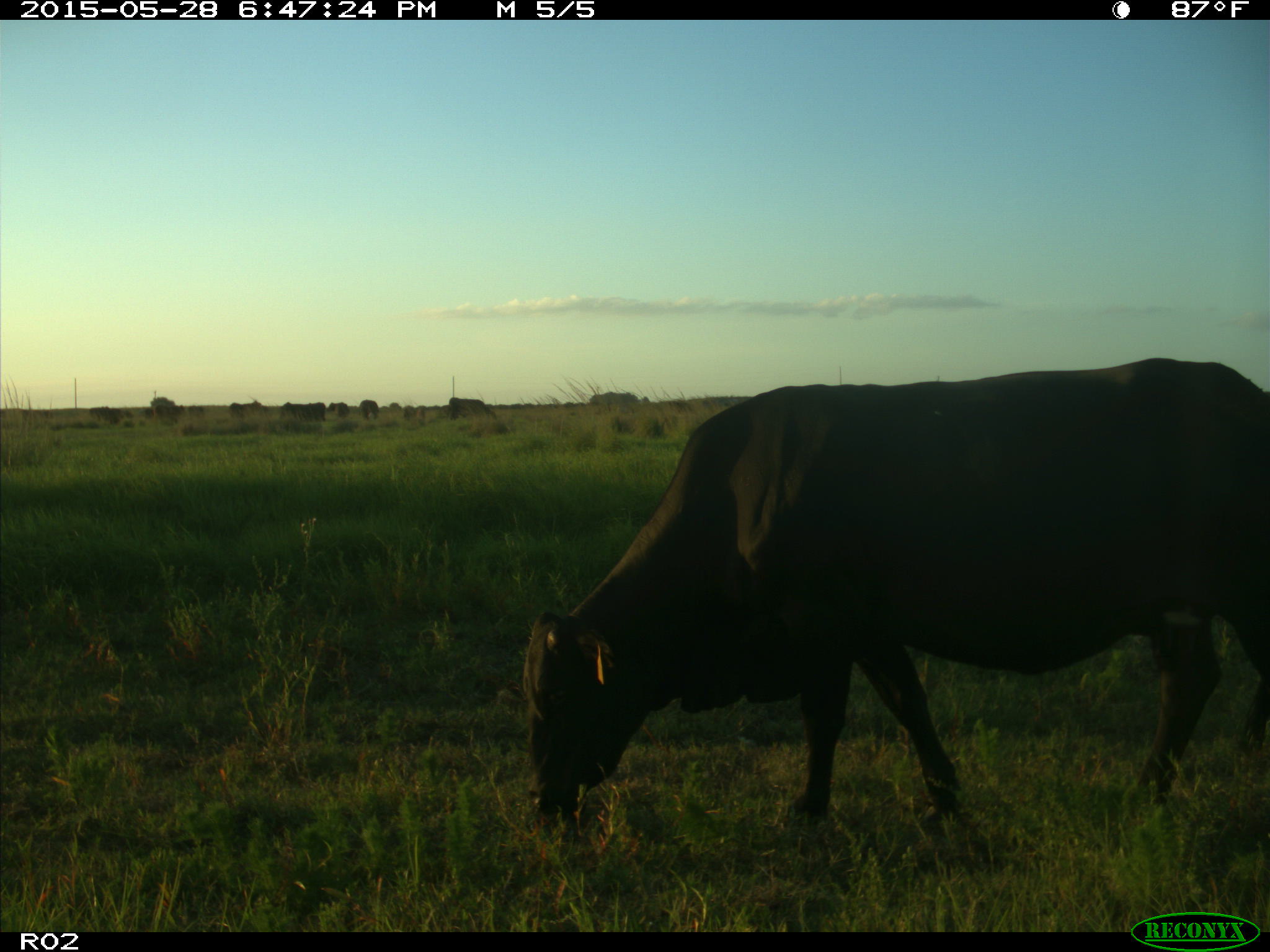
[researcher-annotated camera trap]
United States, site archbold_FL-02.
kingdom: Animalia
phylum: Chordata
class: Mammalia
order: Artiodactyla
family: Bovidae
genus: Bos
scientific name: Bos taurus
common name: domestic cow